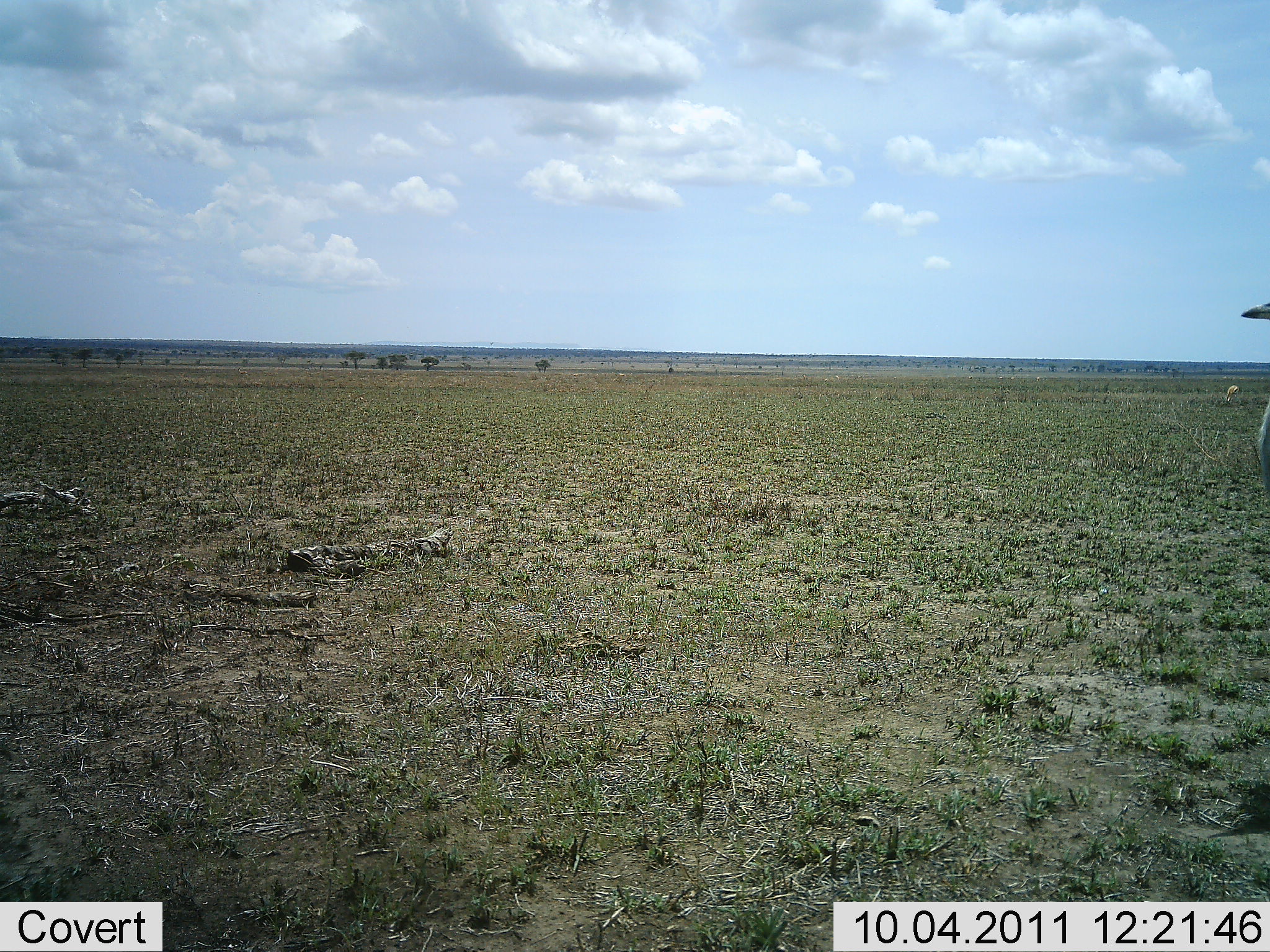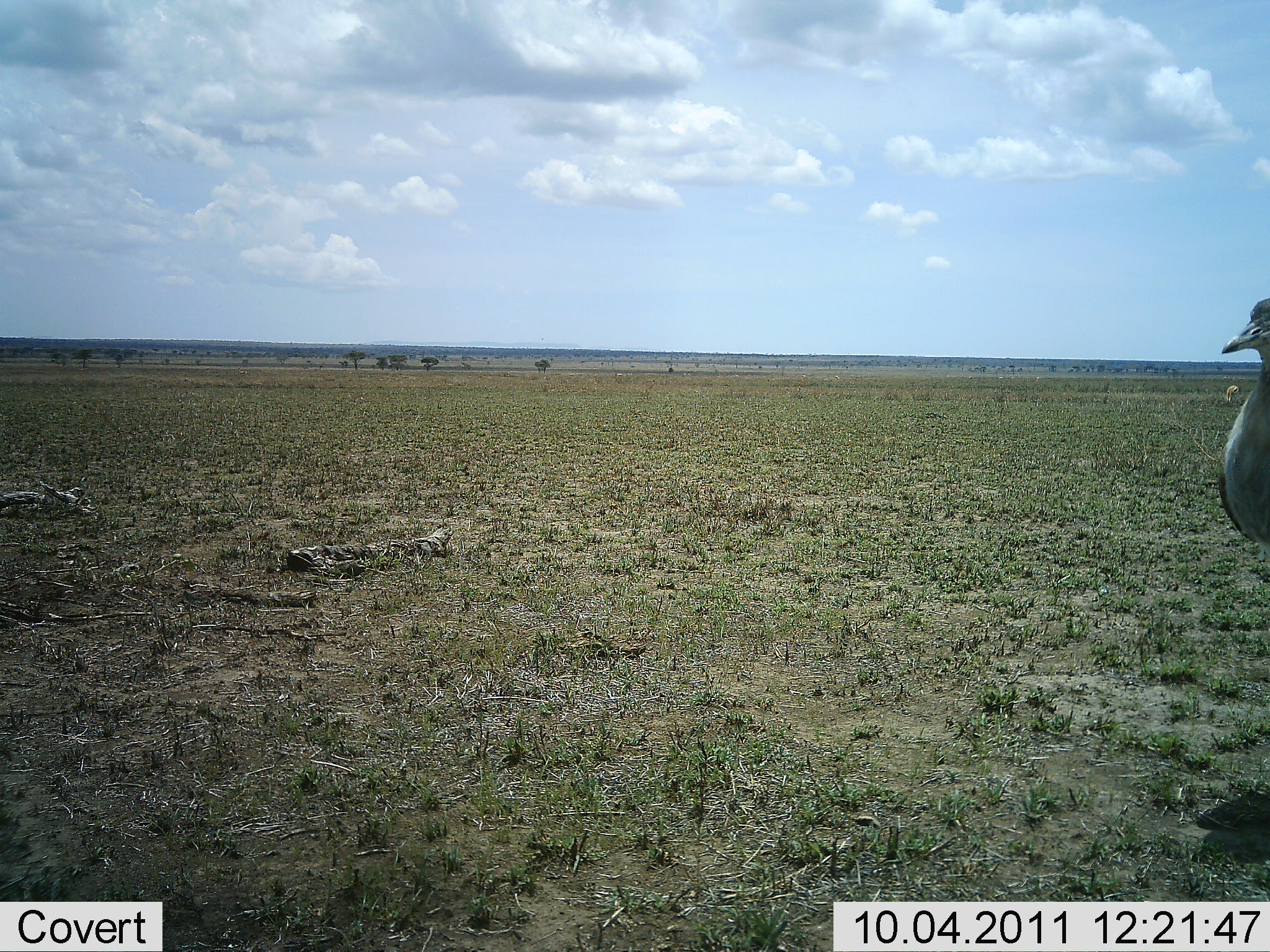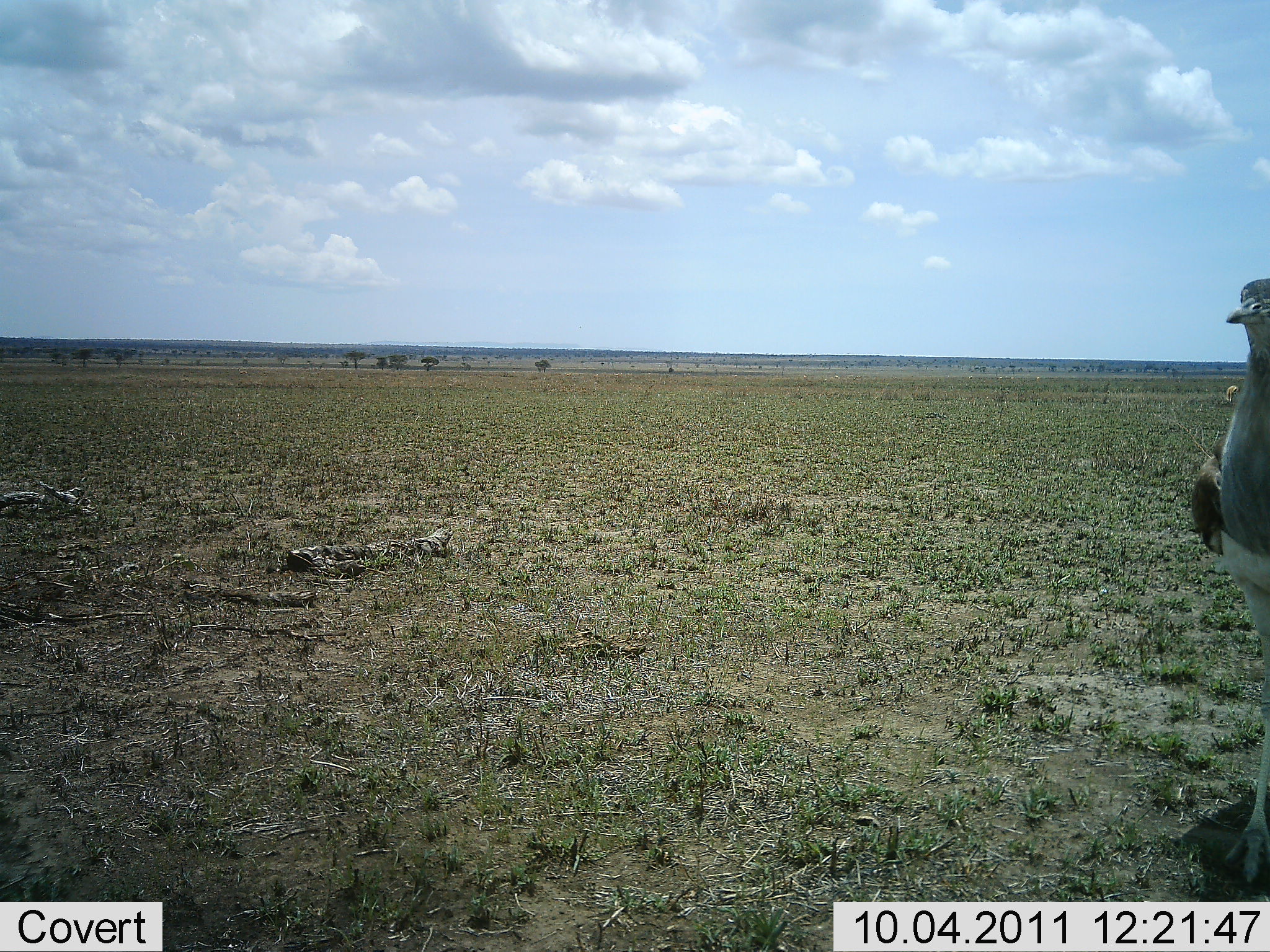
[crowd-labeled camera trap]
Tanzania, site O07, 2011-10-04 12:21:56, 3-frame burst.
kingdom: Animalia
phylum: Chordata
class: Aves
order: Otidiformes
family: Otididae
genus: Ardeotis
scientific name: Ardeotis kori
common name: kori bustard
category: koribustard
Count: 1.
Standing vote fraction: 50%.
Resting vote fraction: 0%.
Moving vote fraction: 60%.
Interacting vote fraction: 0%.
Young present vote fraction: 0%.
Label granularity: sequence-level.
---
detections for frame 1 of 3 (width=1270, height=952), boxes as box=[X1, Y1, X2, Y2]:
animal: box=[1238, 298, 1270, 513]; box=[1225, 384, 1243, 406]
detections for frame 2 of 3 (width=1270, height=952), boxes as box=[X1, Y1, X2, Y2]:
animal: box=[1196, 294, 1270, 831]; box=[1224, 384, 1241, 405]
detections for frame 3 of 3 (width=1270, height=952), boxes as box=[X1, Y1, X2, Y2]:
animal: box=[1184, 276, 1270, 883]; box=[1223, 385, 1241, 407]